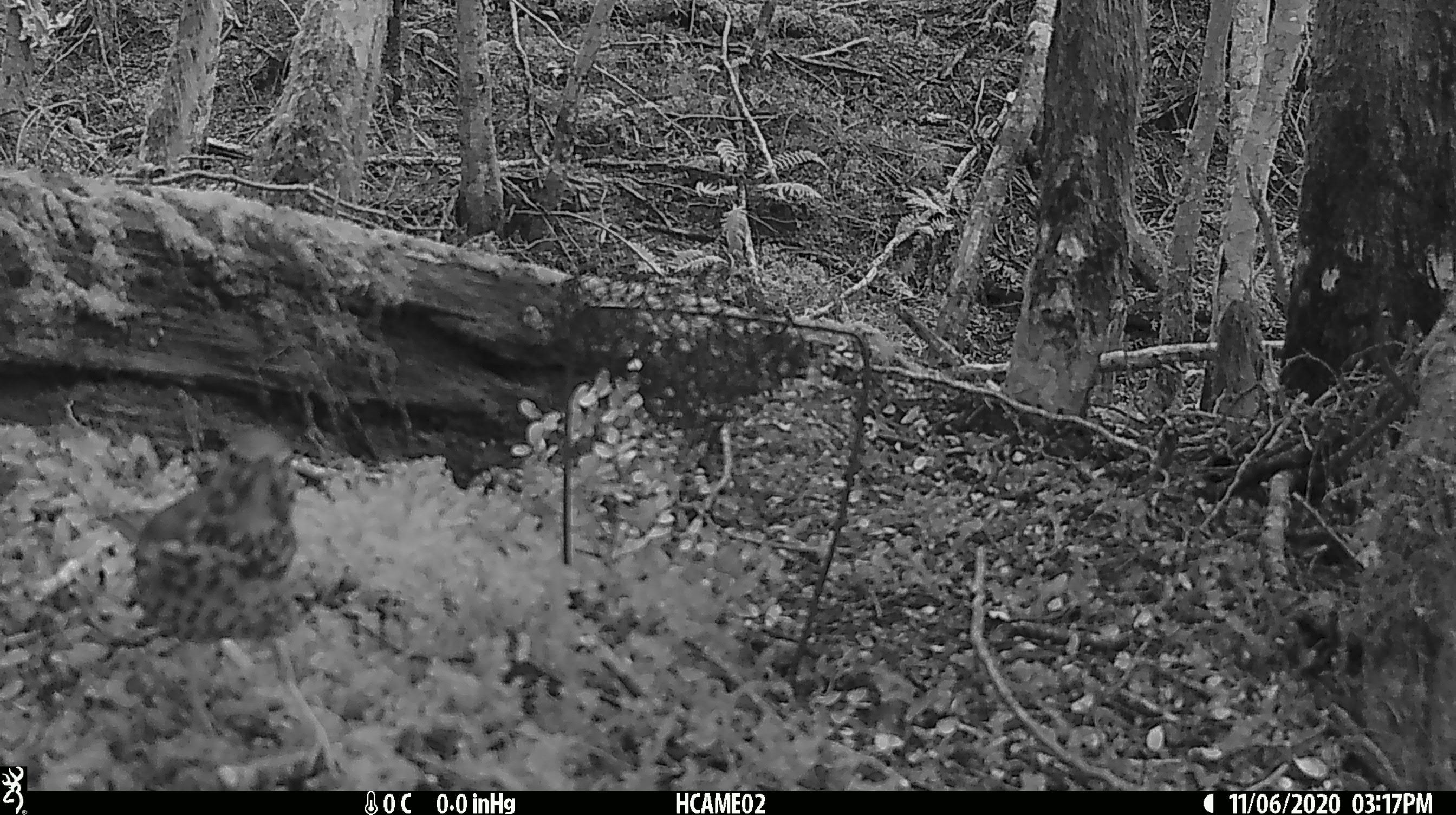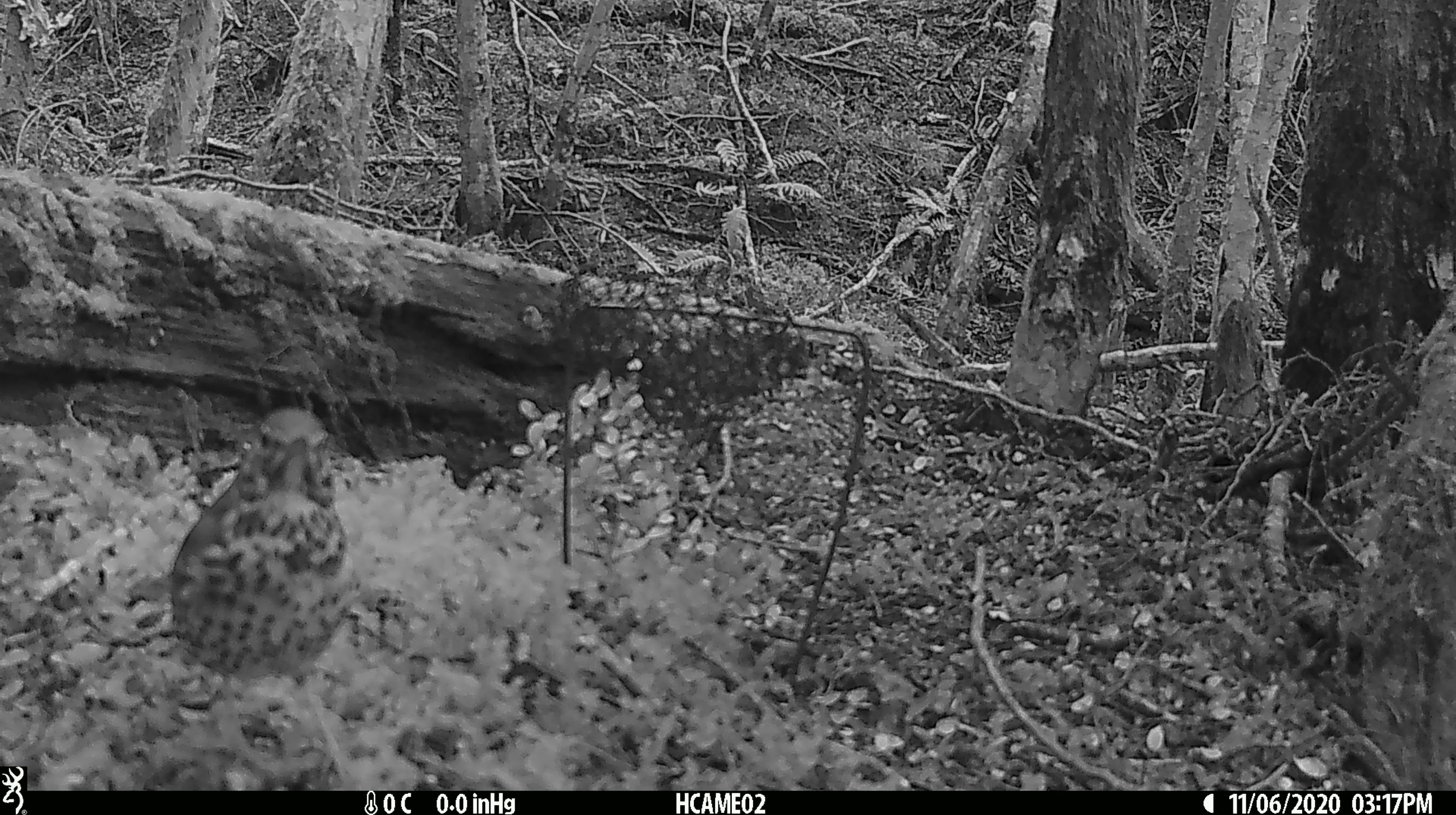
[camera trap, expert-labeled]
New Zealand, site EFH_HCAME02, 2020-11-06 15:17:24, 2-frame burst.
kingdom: Animalia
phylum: Chordata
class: Aves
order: Passeriformes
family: Turdidae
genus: Turdus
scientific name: Turdus philomelos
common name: song thrush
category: thrush